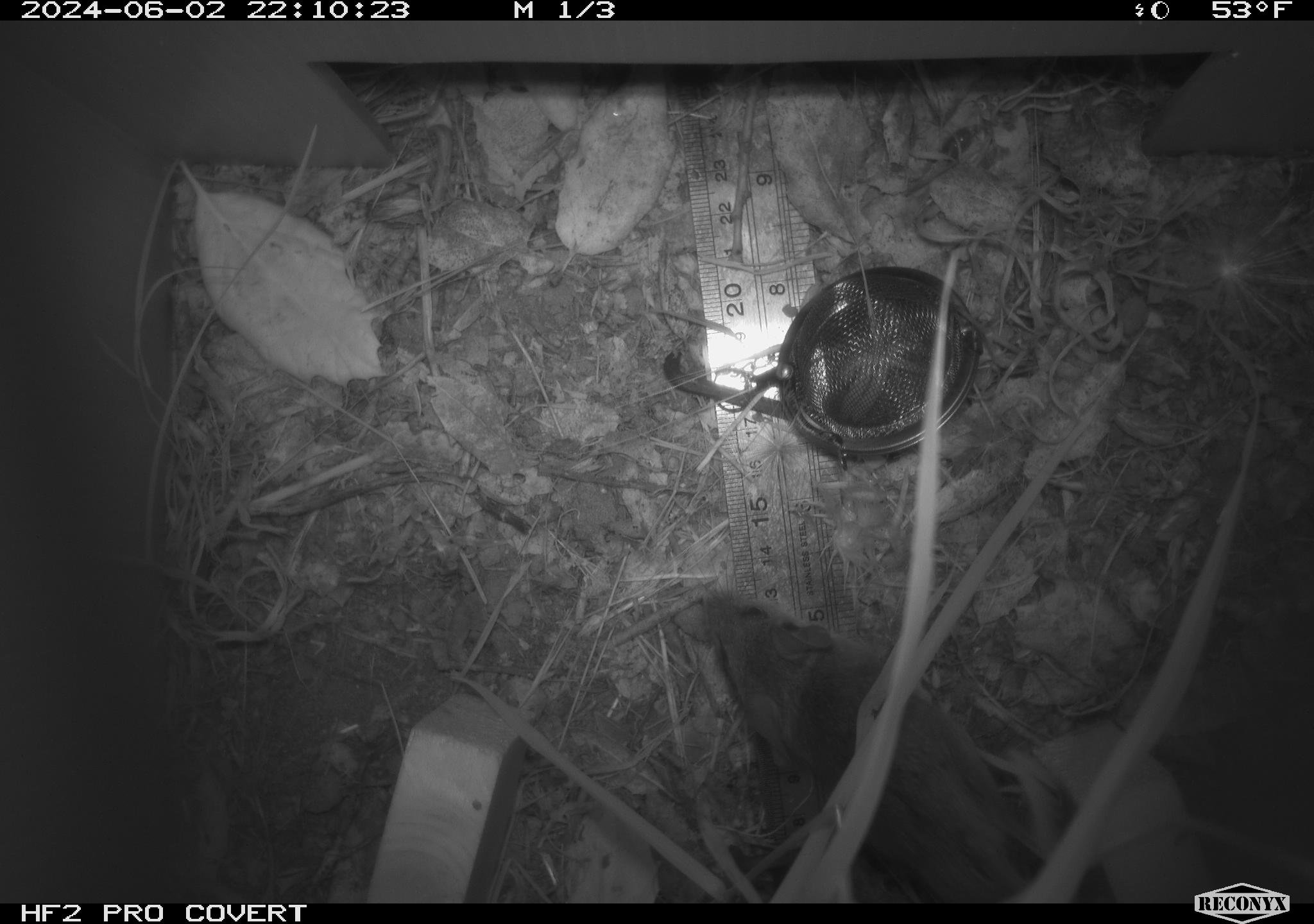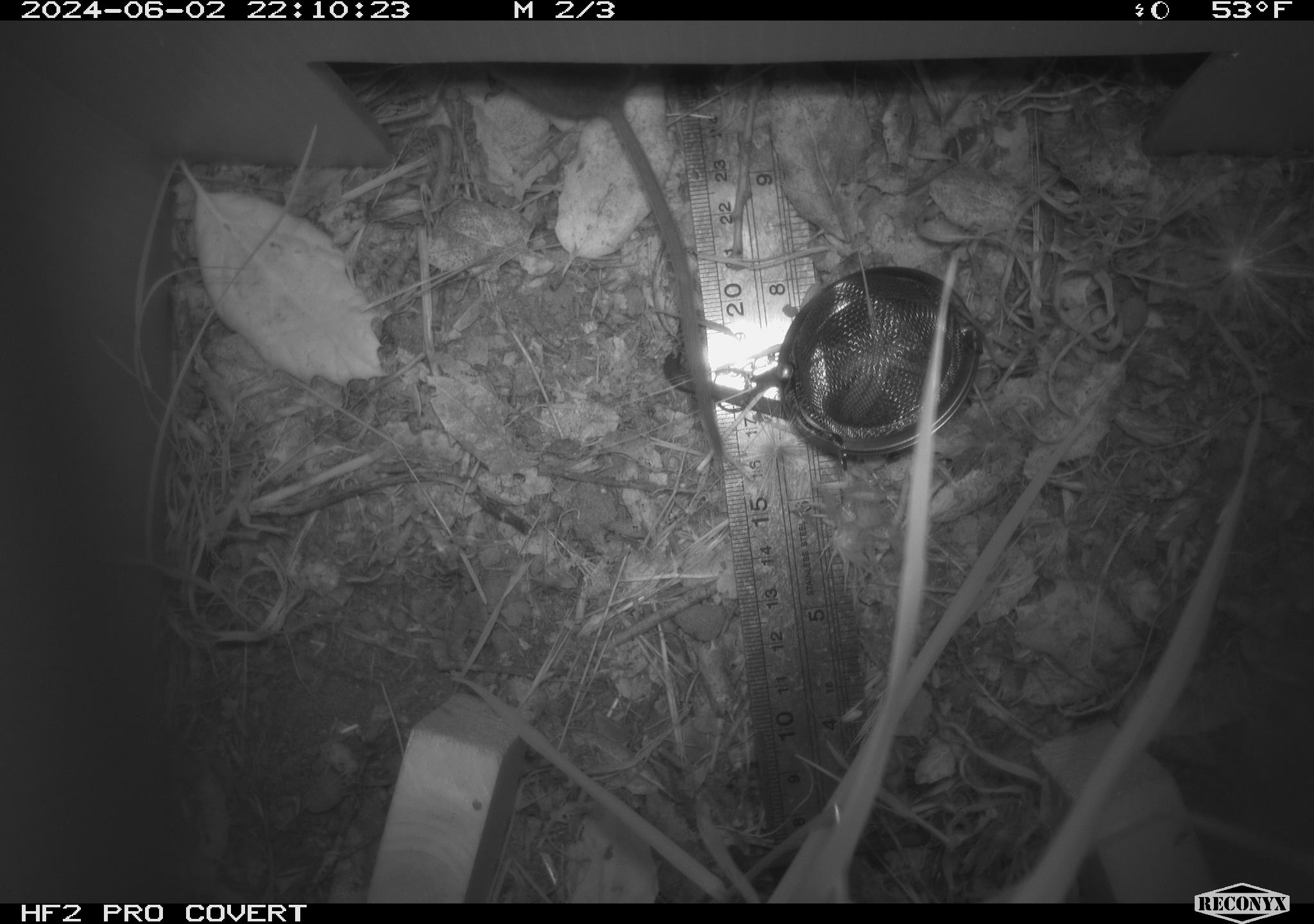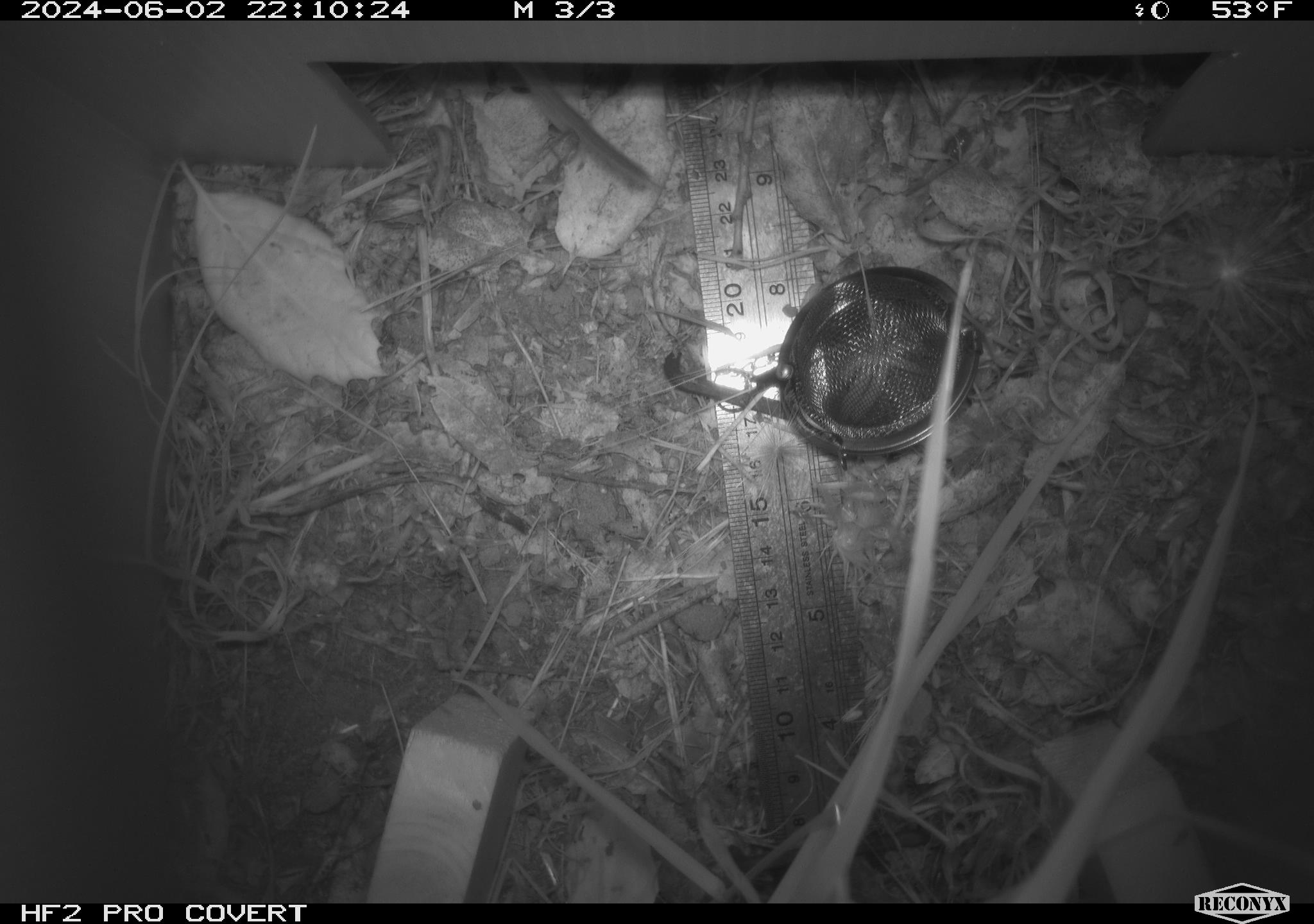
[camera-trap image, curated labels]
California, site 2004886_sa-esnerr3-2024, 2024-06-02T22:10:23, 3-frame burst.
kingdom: Animalia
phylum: Chordata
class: Mammalia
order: Rodentia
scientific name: Rodentia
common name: rodent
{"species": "rodent (Rodentia)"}